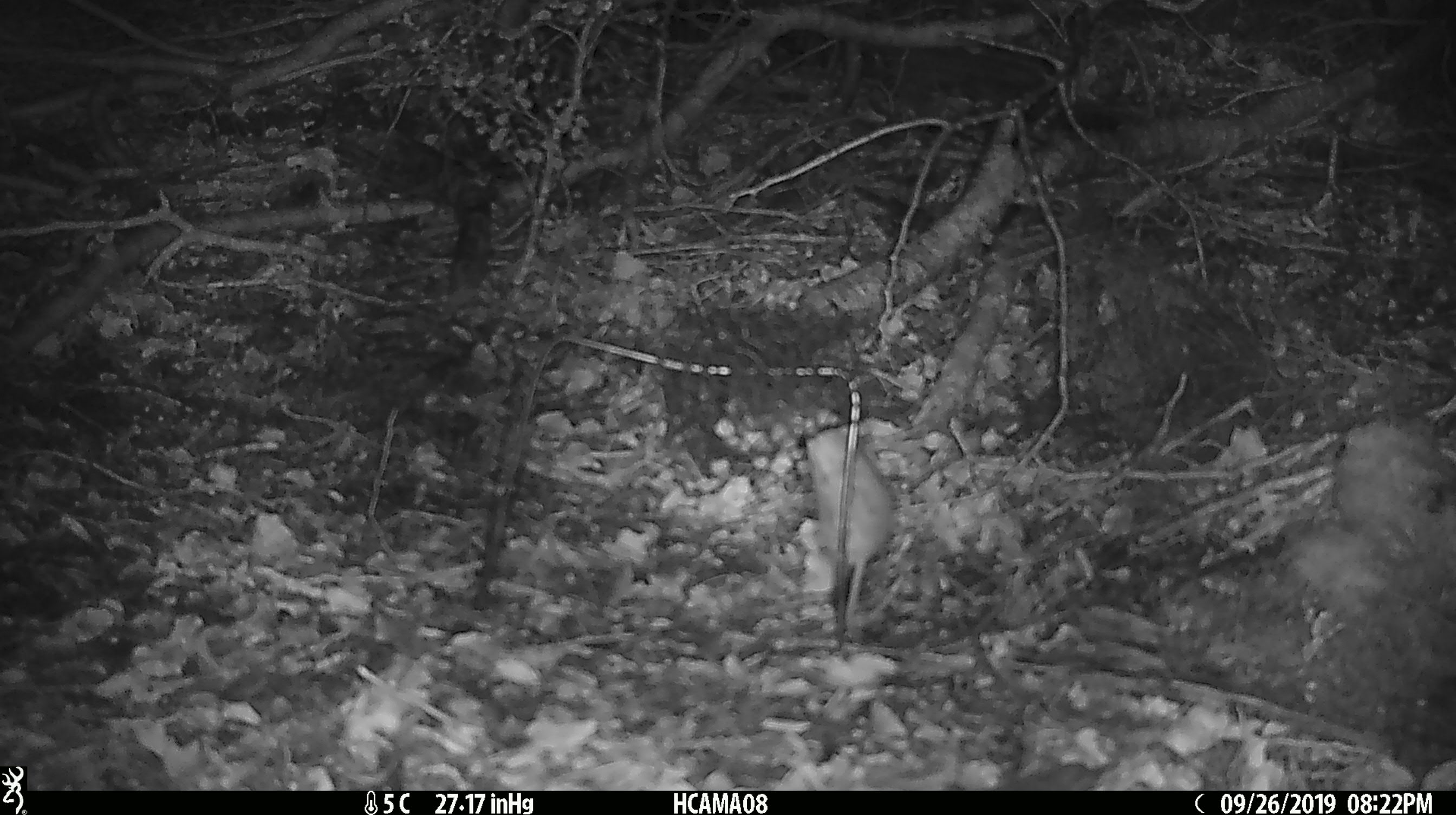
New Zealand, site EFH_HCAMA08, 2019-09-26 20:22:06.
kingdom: Animalia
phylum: Chordata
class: Mammalia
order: Rodentia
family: Muridae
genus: Mus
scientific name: Mus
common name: mouse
Mouse (Mus).